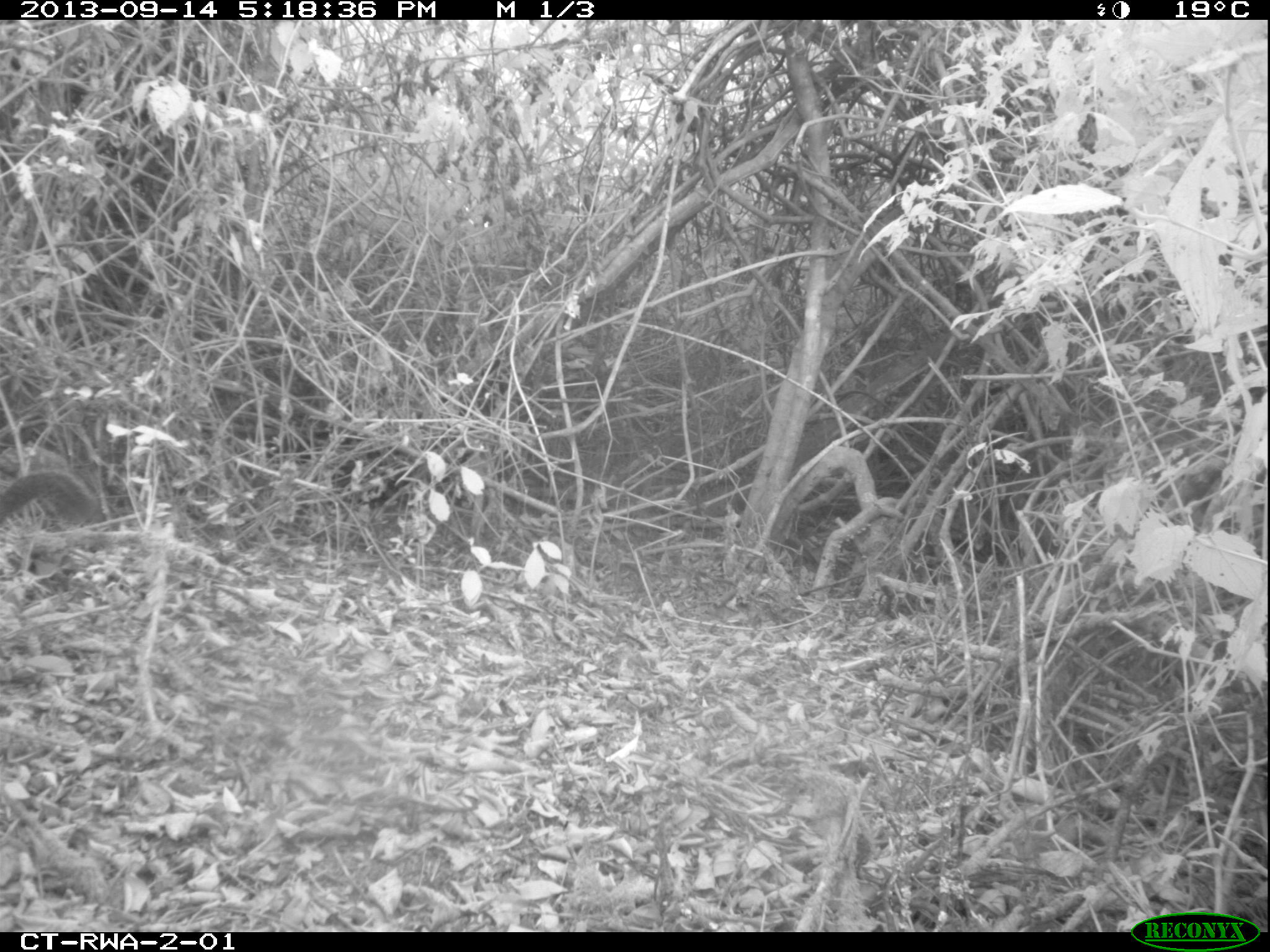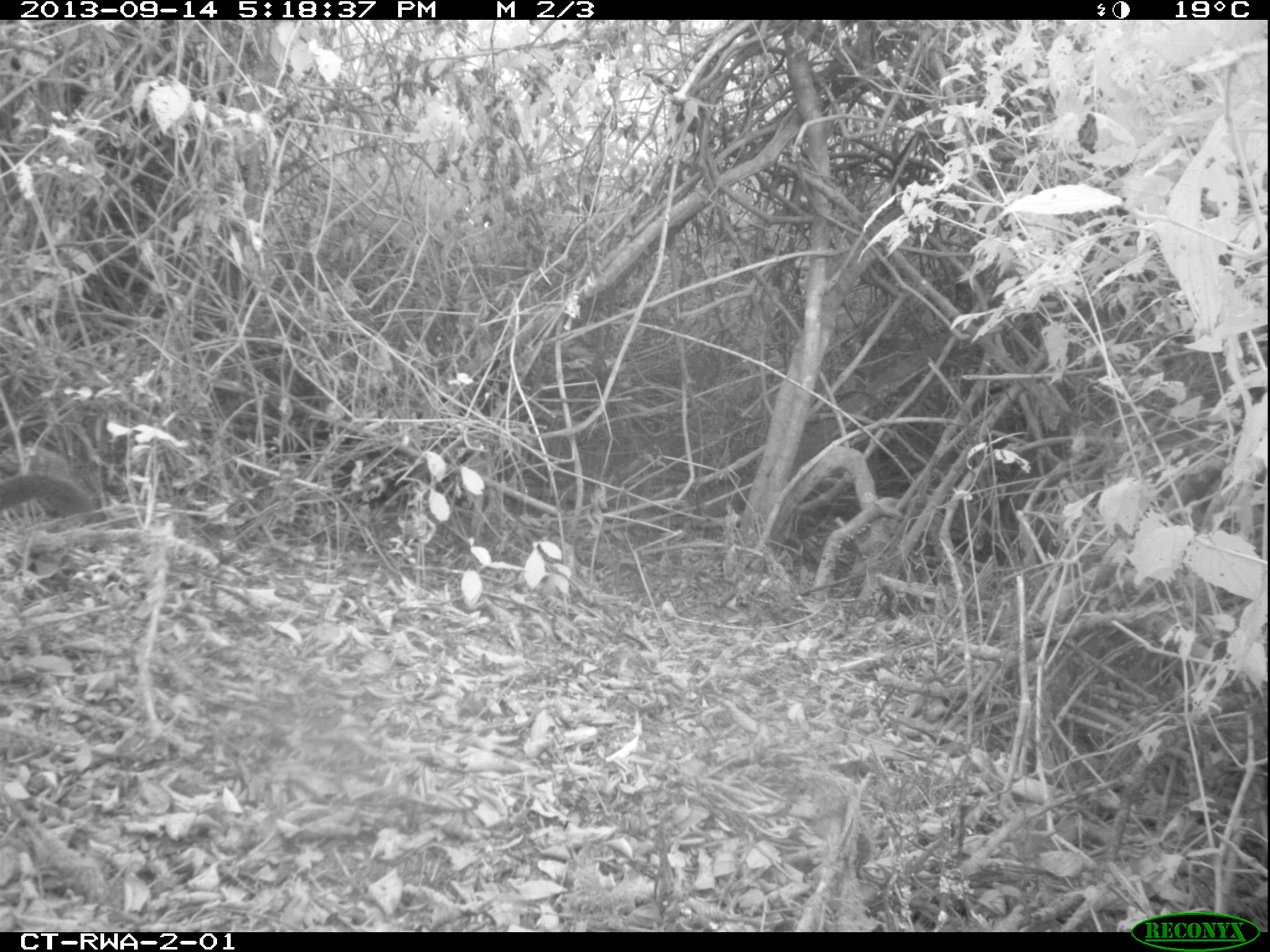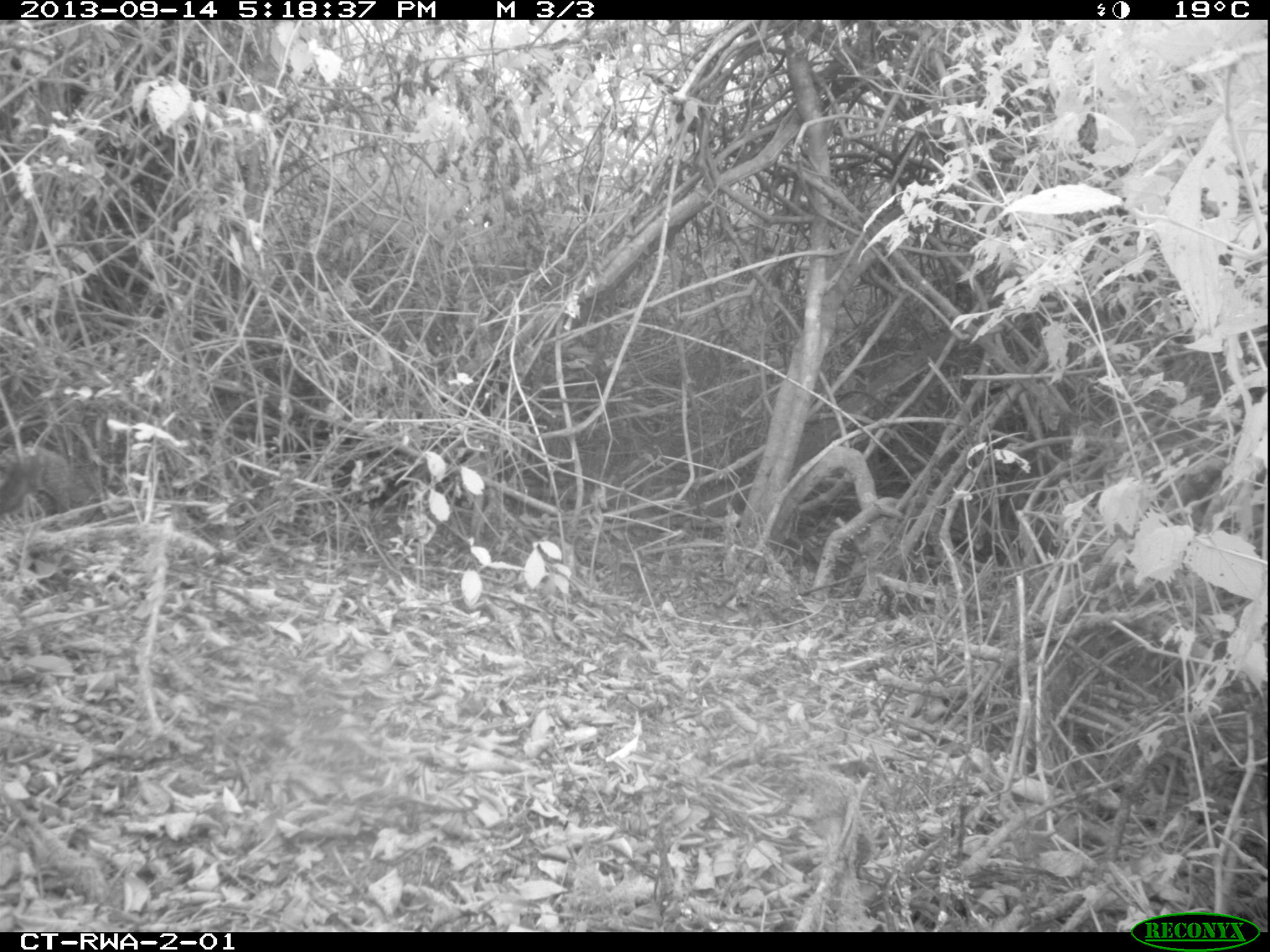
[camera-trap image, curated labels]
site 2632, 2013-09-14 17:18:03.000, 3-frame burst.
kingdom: Animalia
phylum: Chordata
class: Mammalia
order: Rodentia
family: Sciuridae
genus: Funisciurus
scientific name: Funisciurus carruthersi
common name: carruther's mountain squirrel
Funisciurus carruthersi (carruther's mountain squirrel), count 1.